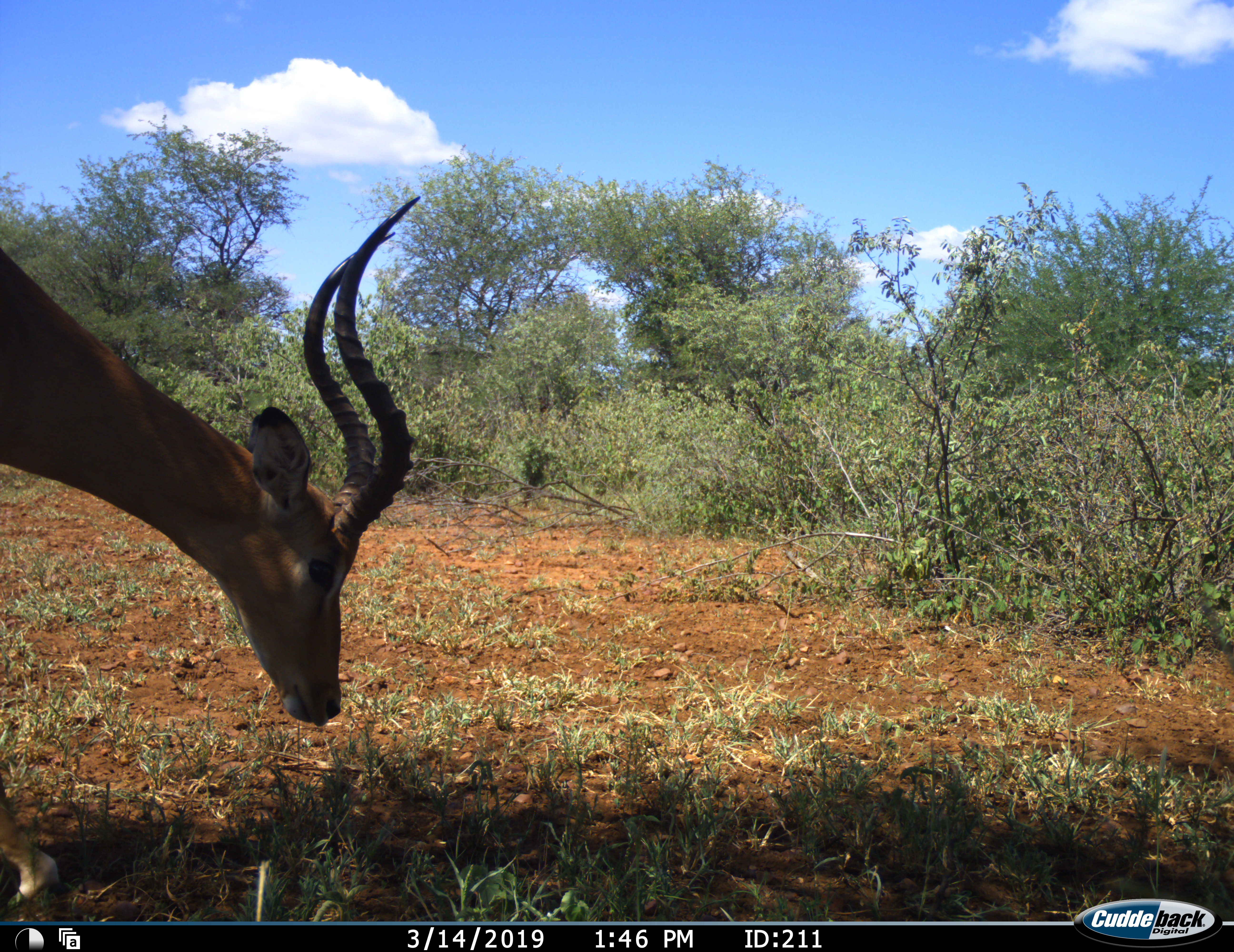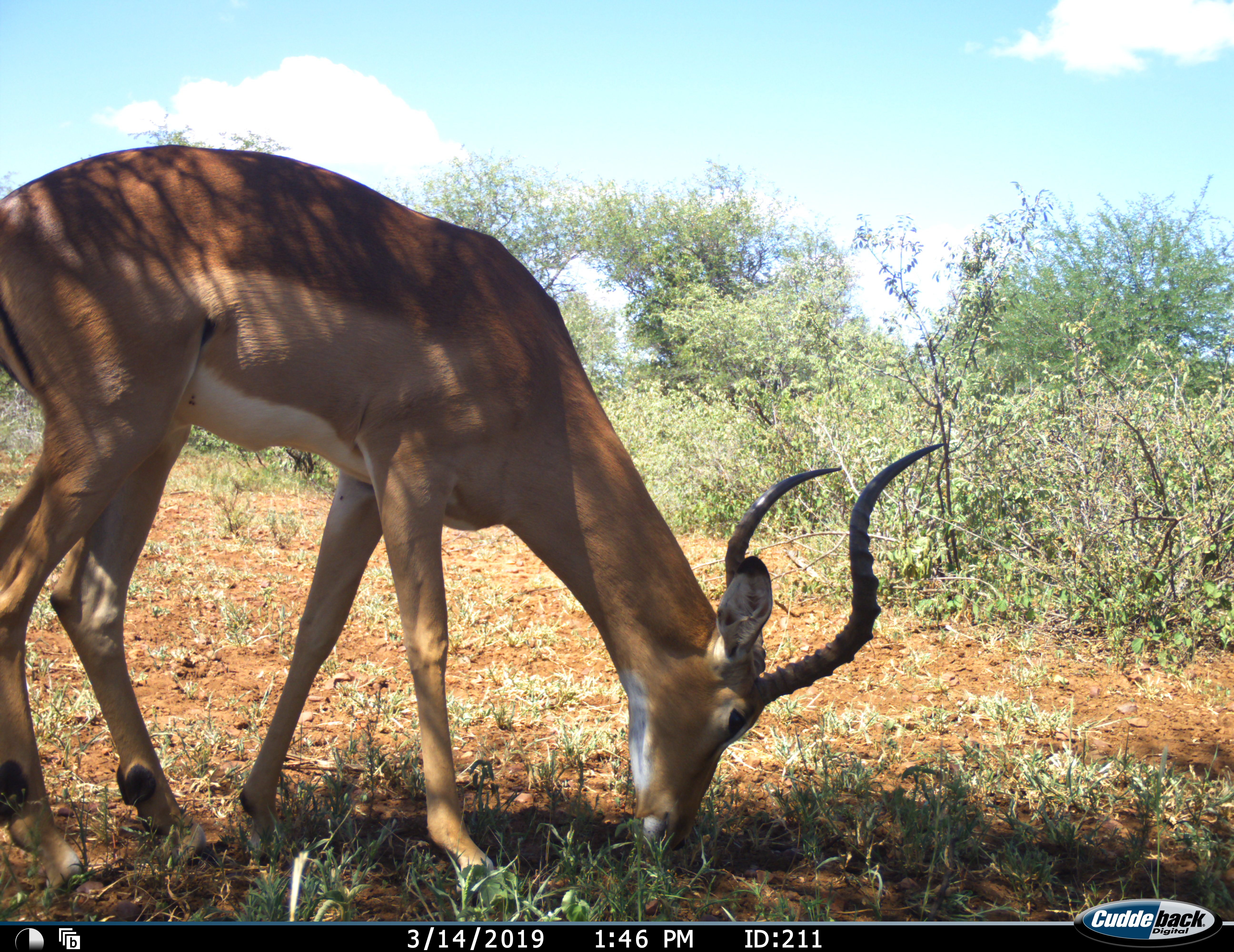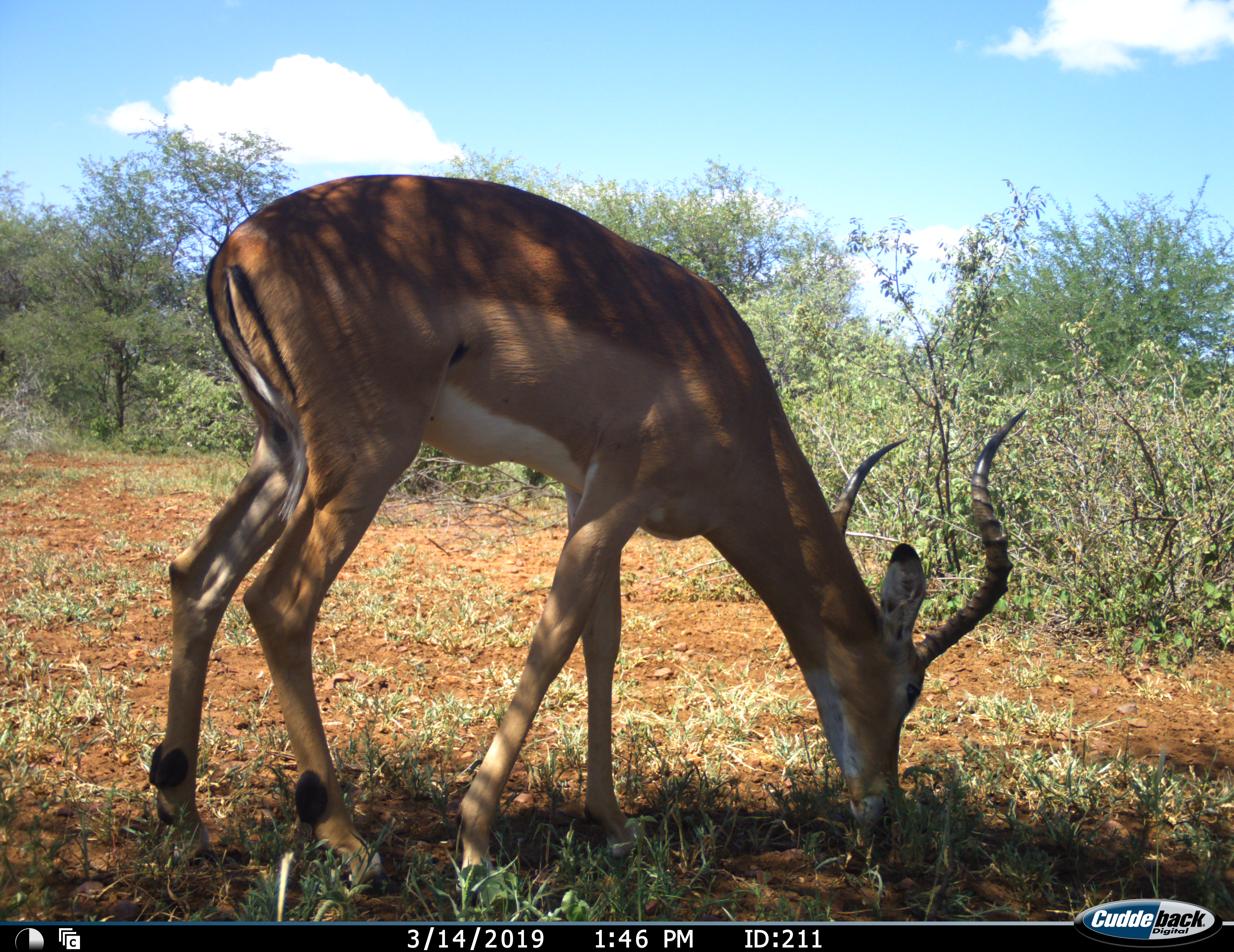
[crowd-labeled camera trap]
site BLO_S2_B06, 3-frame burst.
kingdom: Animalia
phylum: Chordata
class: Mammalia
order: Artiodactyla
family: Bovidae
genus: Aepyceros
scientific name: Aepyceros melampus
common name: impala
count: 1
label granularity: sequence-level